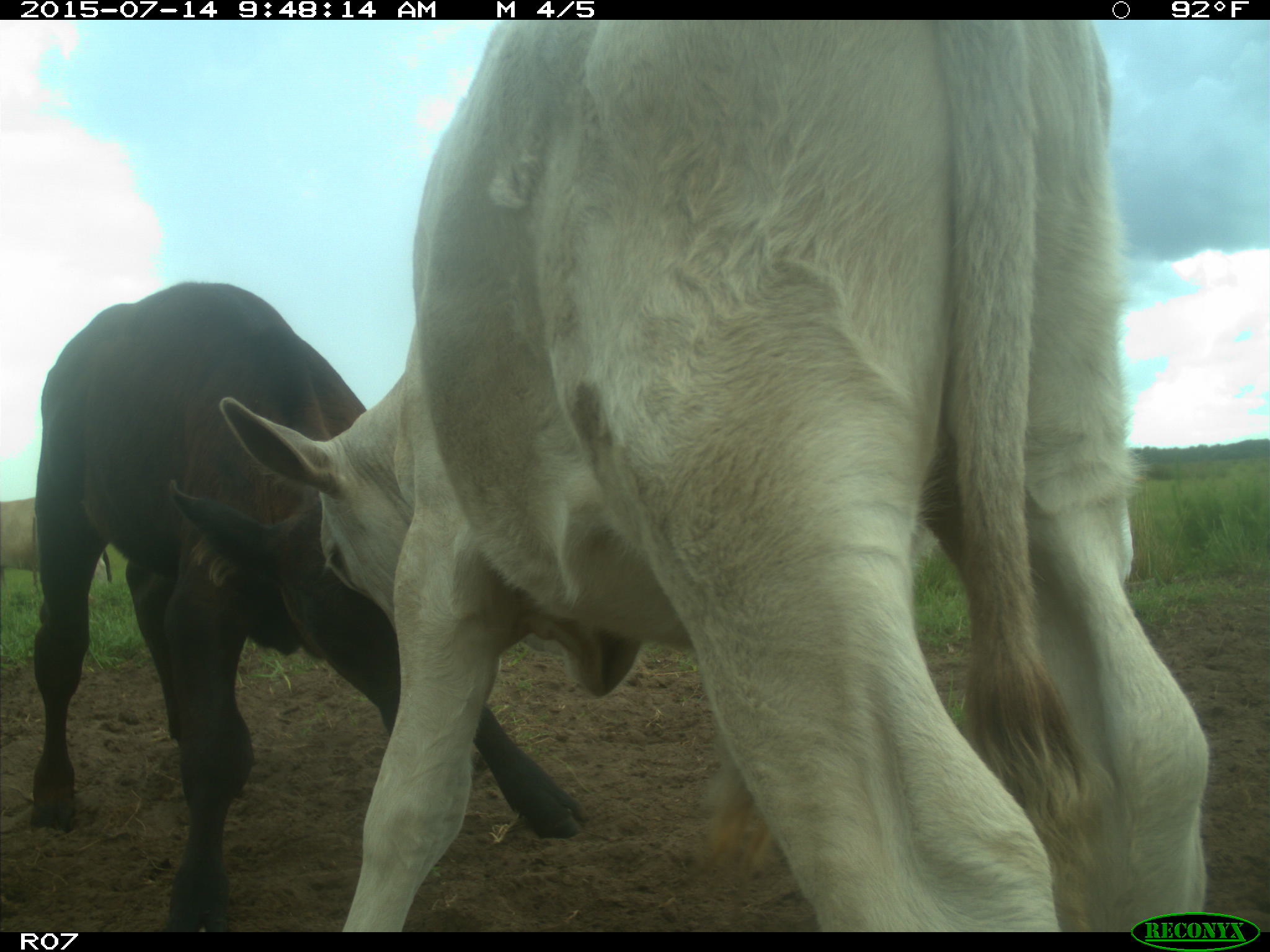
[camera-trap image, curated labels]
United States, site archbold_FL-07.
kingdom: Animalia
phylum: Chordata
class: Mammalia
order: Artiodactyla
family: Bovidae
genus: Bos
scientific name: Bos taurus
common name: domestic cow